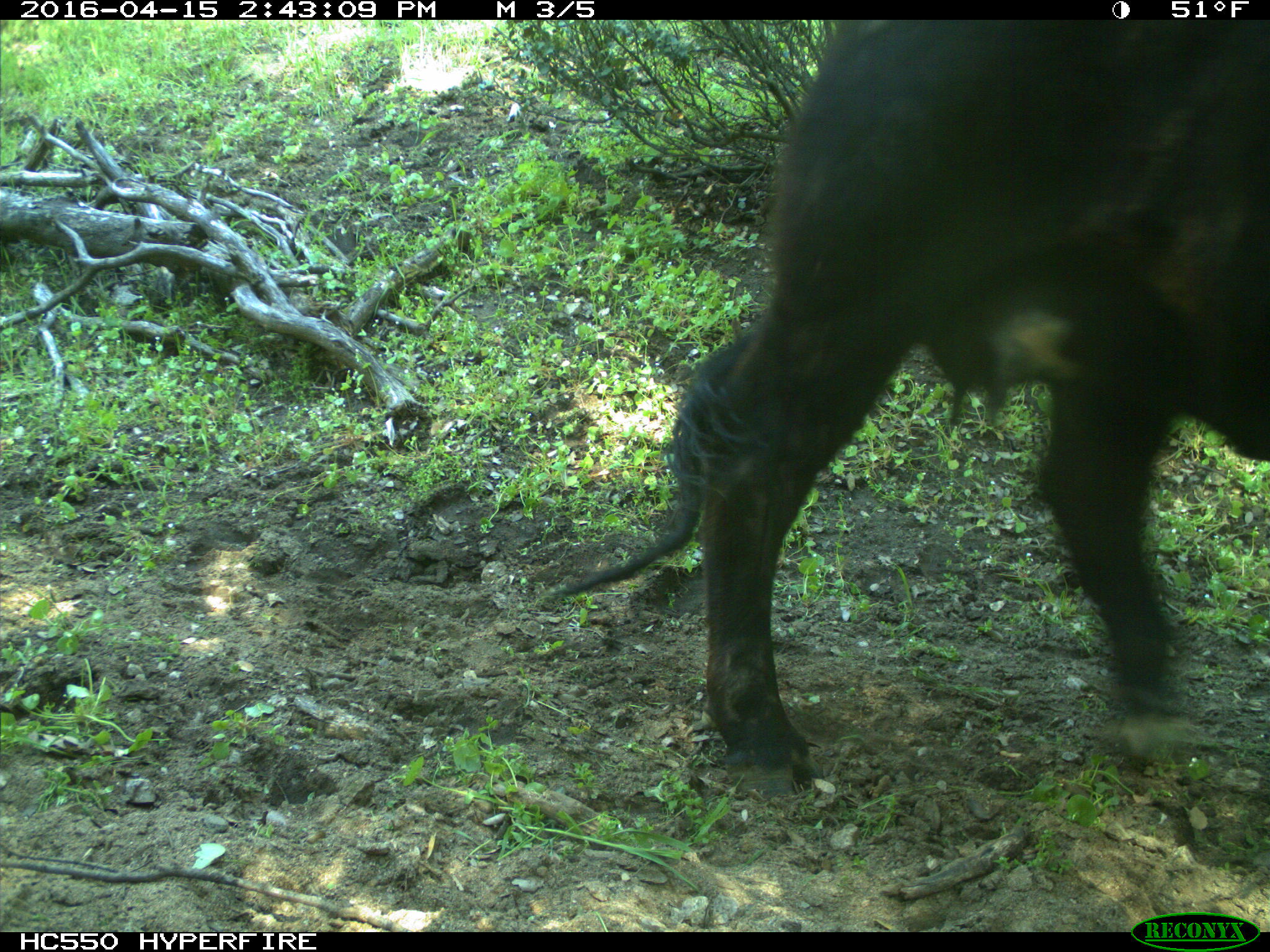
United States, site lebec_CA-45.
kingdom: Animalia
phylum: Chordata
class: Mammalia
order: Artiodactyla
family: Bovidae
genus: Bos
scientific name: Bos taurus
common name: domestic cow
Bos taurus (domestic cow).